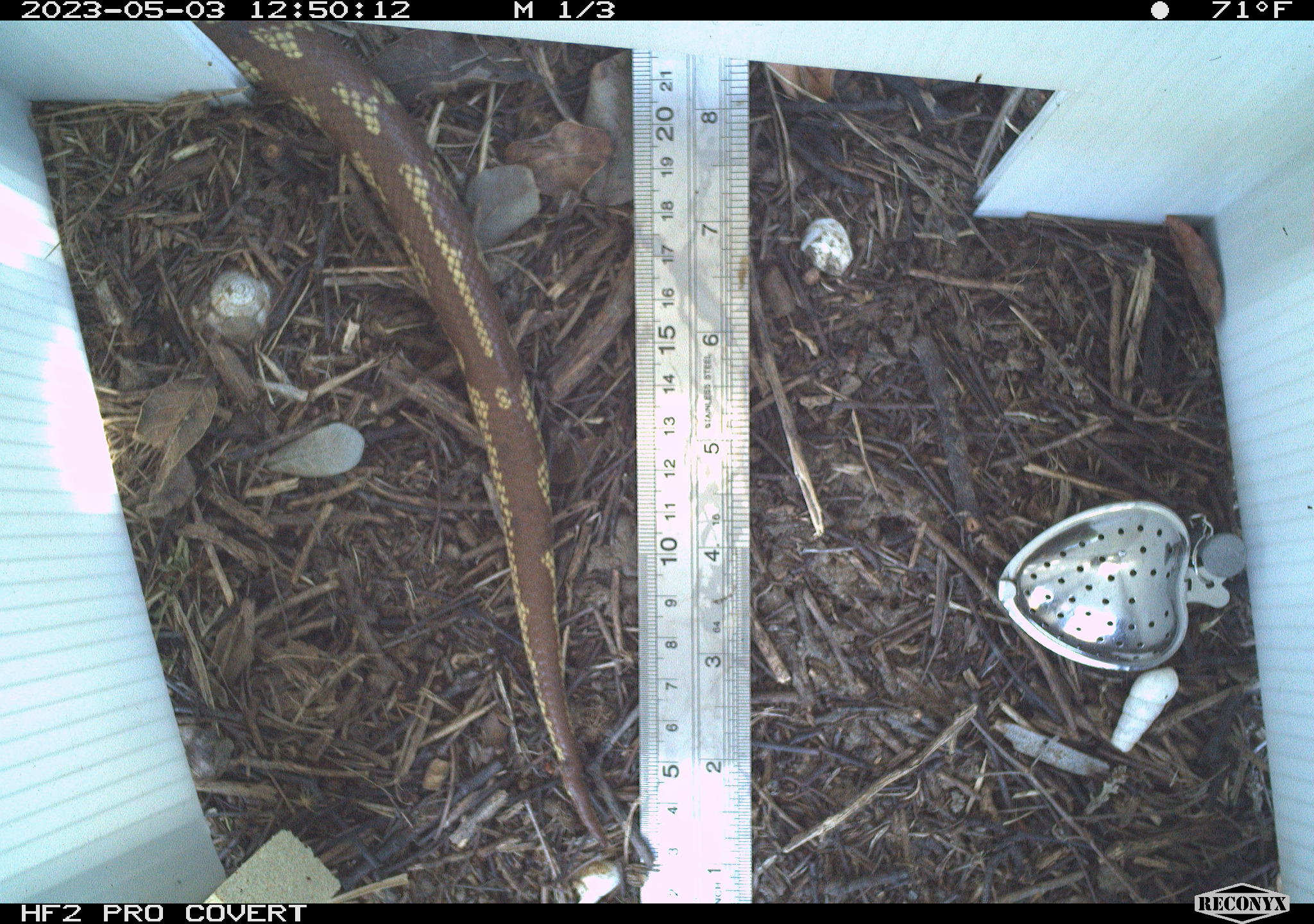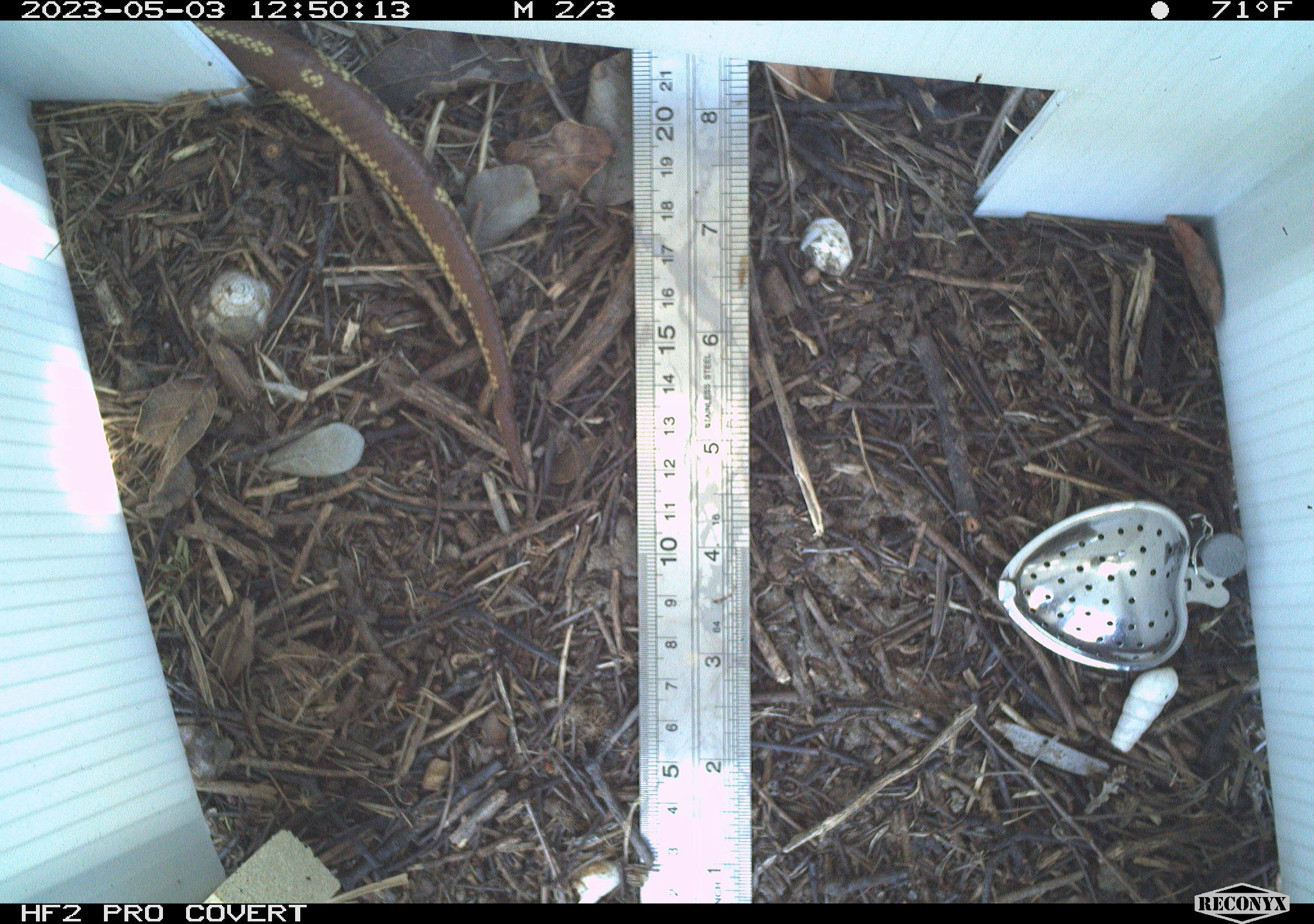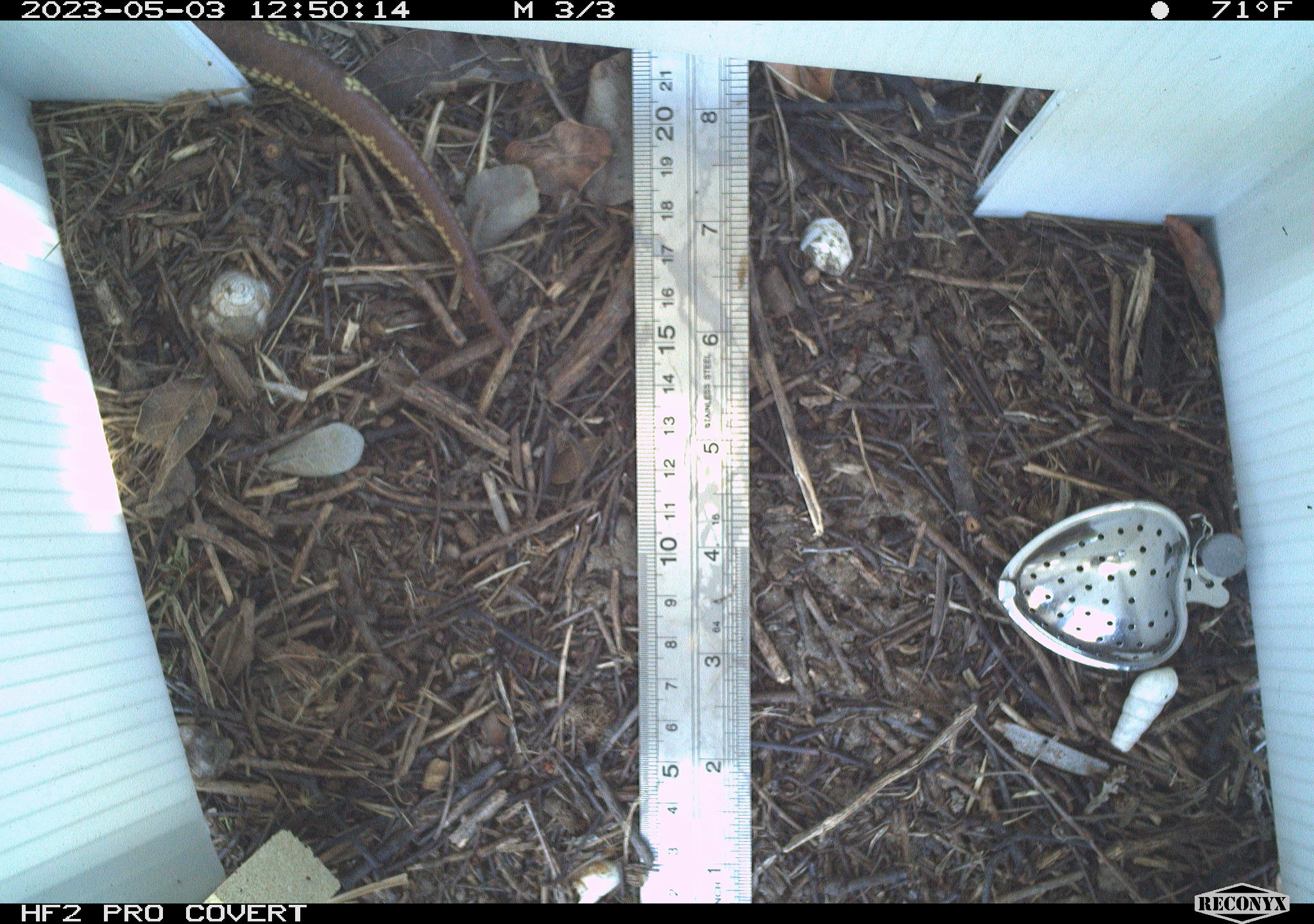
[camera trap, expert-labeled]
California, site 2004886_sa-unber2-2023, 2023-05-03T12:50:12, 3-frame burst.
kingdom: Animalia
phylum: Chordata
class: Reptilia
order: Squamata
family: Colubridae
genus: Lampropeltis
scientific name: Lampropeltis californiae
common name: california kingsnake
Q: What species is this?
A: California kingsnake (Lampropeltis californiae).